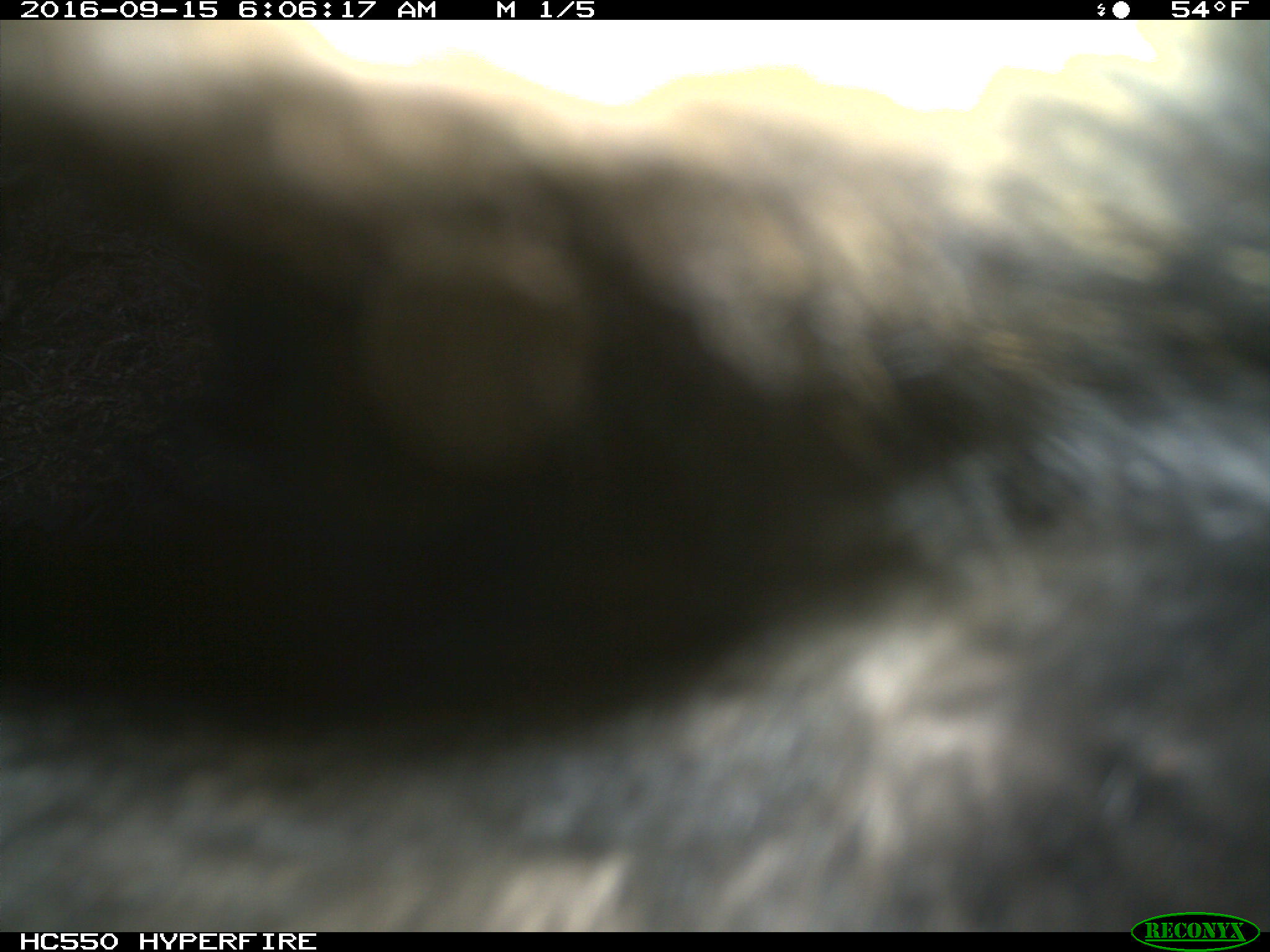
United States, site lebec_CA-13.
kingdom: Animalia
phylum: Chordata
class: Mammalia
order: Carnivora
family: Ursidae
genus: Ursus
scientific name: Ursus americanus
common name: american black bear